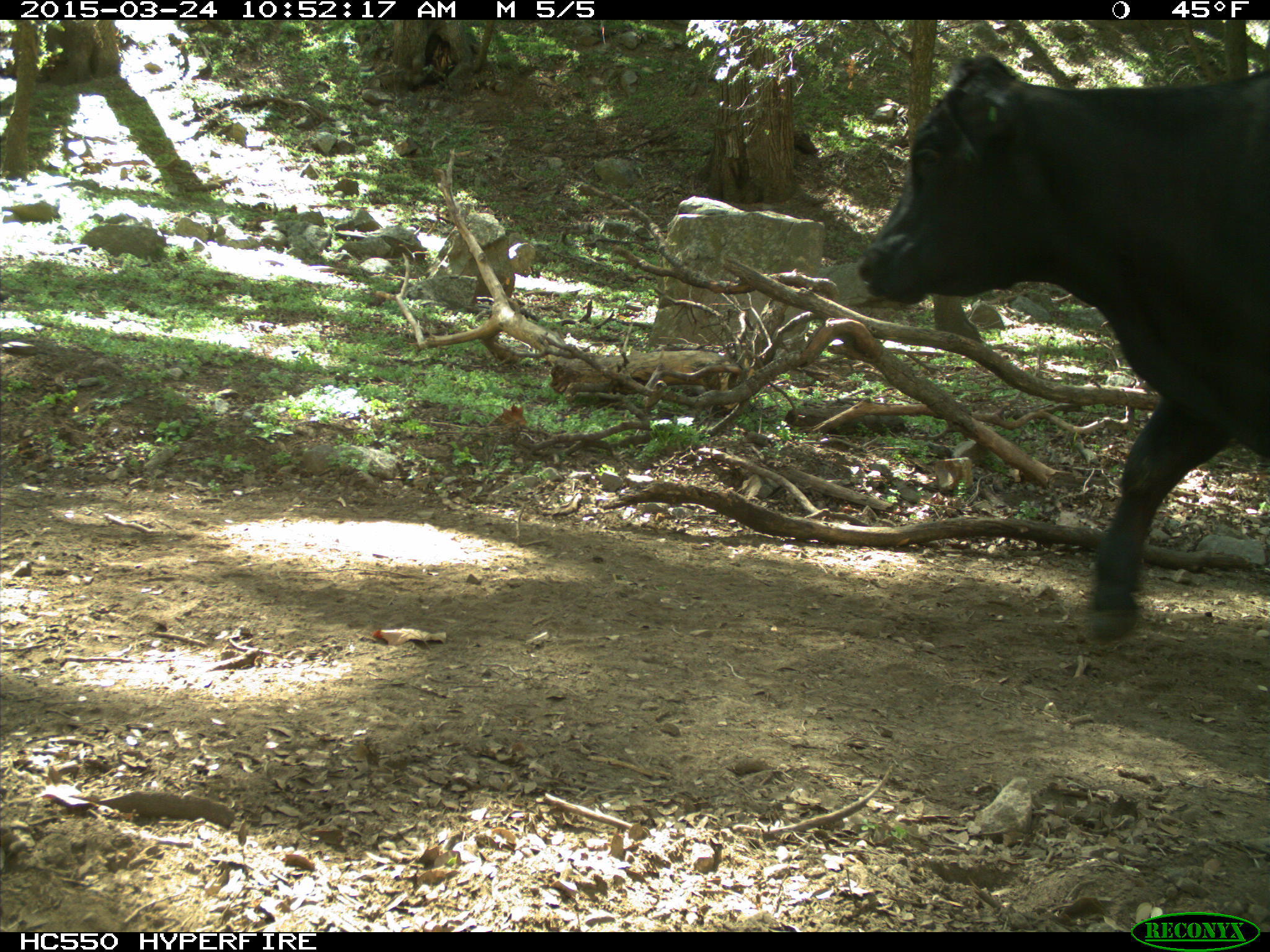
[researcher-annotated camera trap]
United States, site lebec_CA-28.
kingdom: Animalia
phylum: Chordata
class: Mammalia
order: Artiodactyla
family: Bovidae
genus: Bos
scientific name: Bos taurus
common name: domestic cow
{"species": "Bos taurus (domestic cow)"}